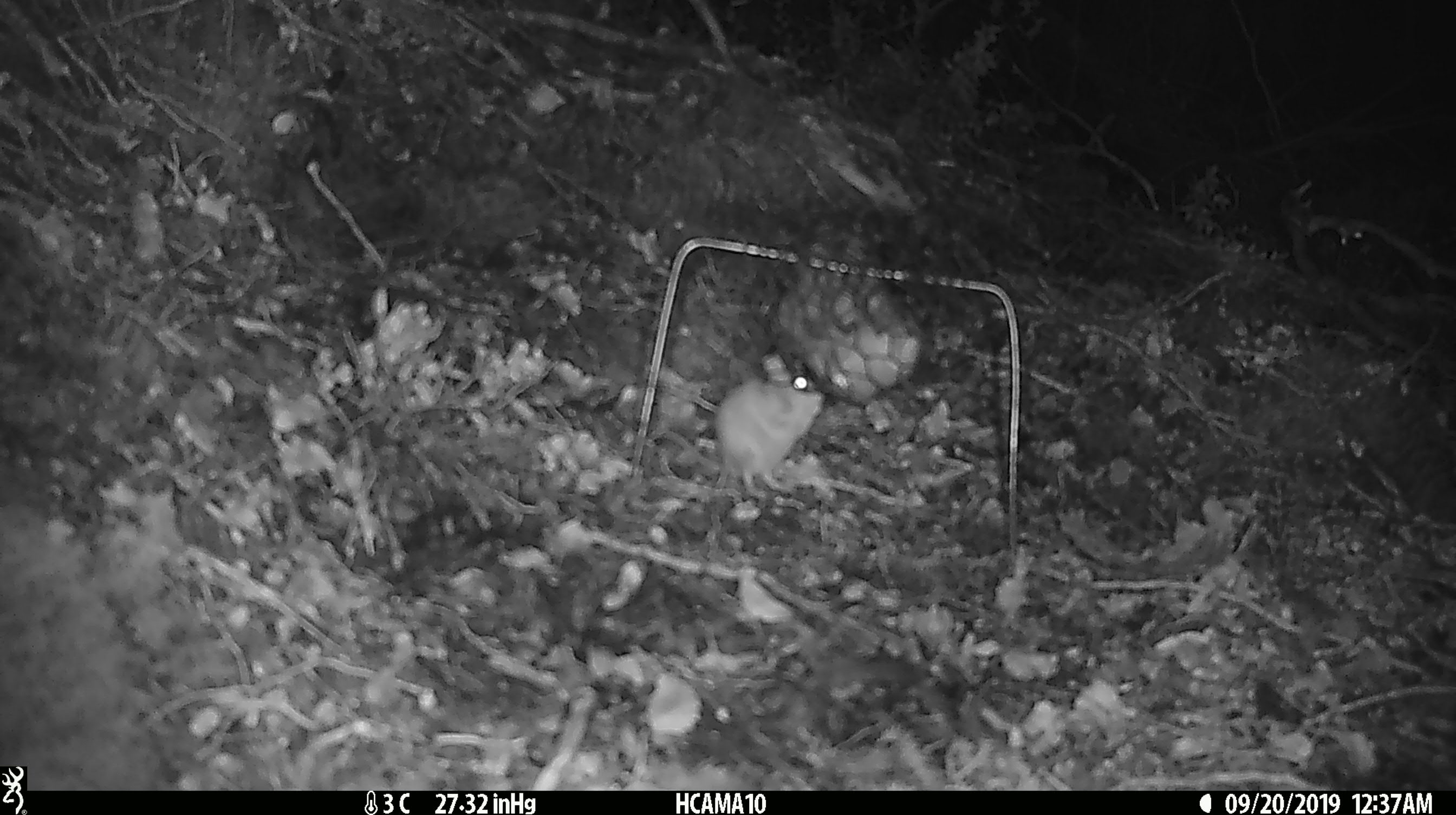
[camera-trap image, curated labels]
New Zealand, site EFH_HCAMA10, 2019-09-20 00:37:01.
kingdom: Animalia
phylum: Chordata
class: Mammalia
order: Rodentia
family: Muridae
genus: Mus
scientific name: Mus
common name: mouse